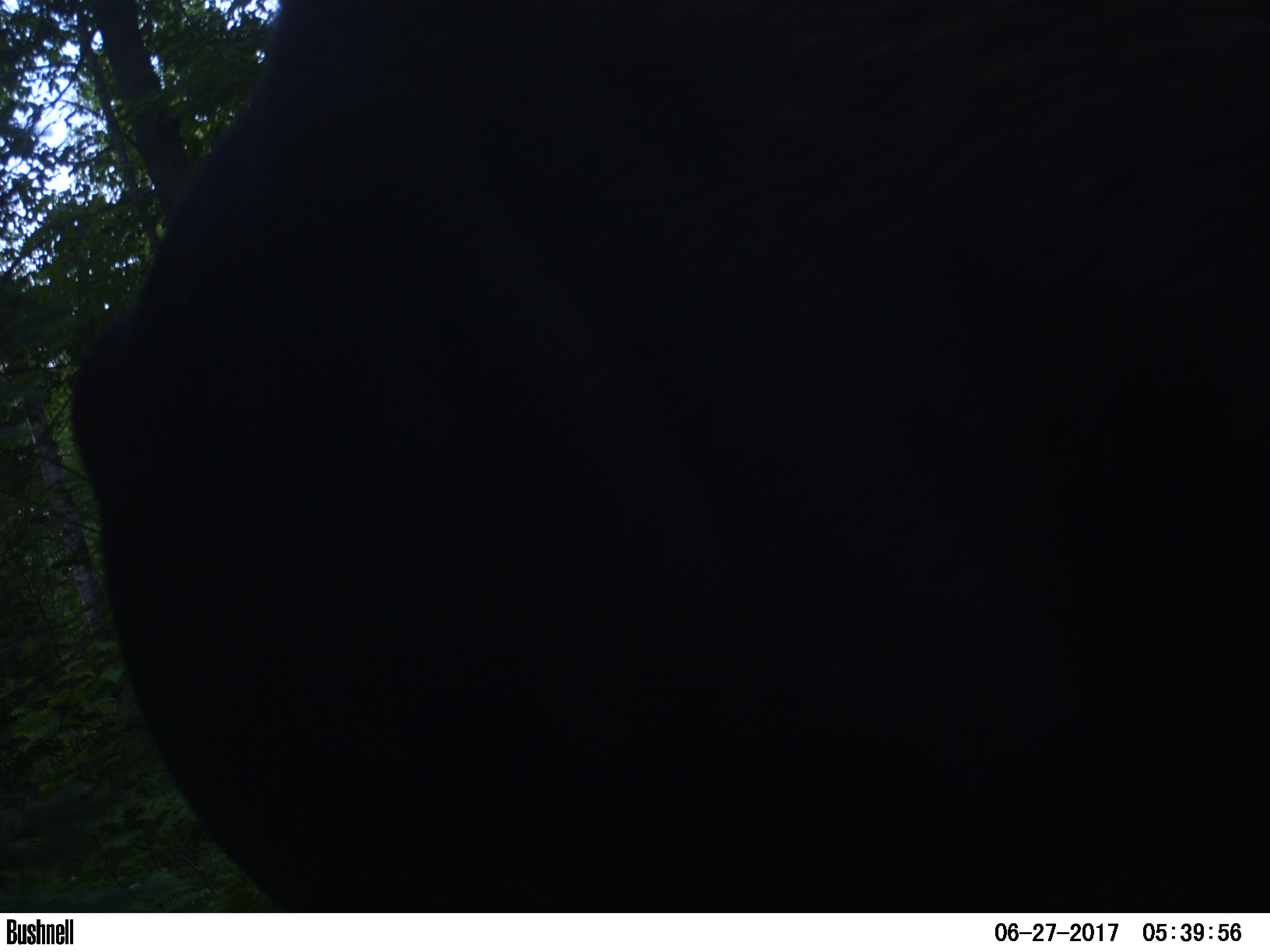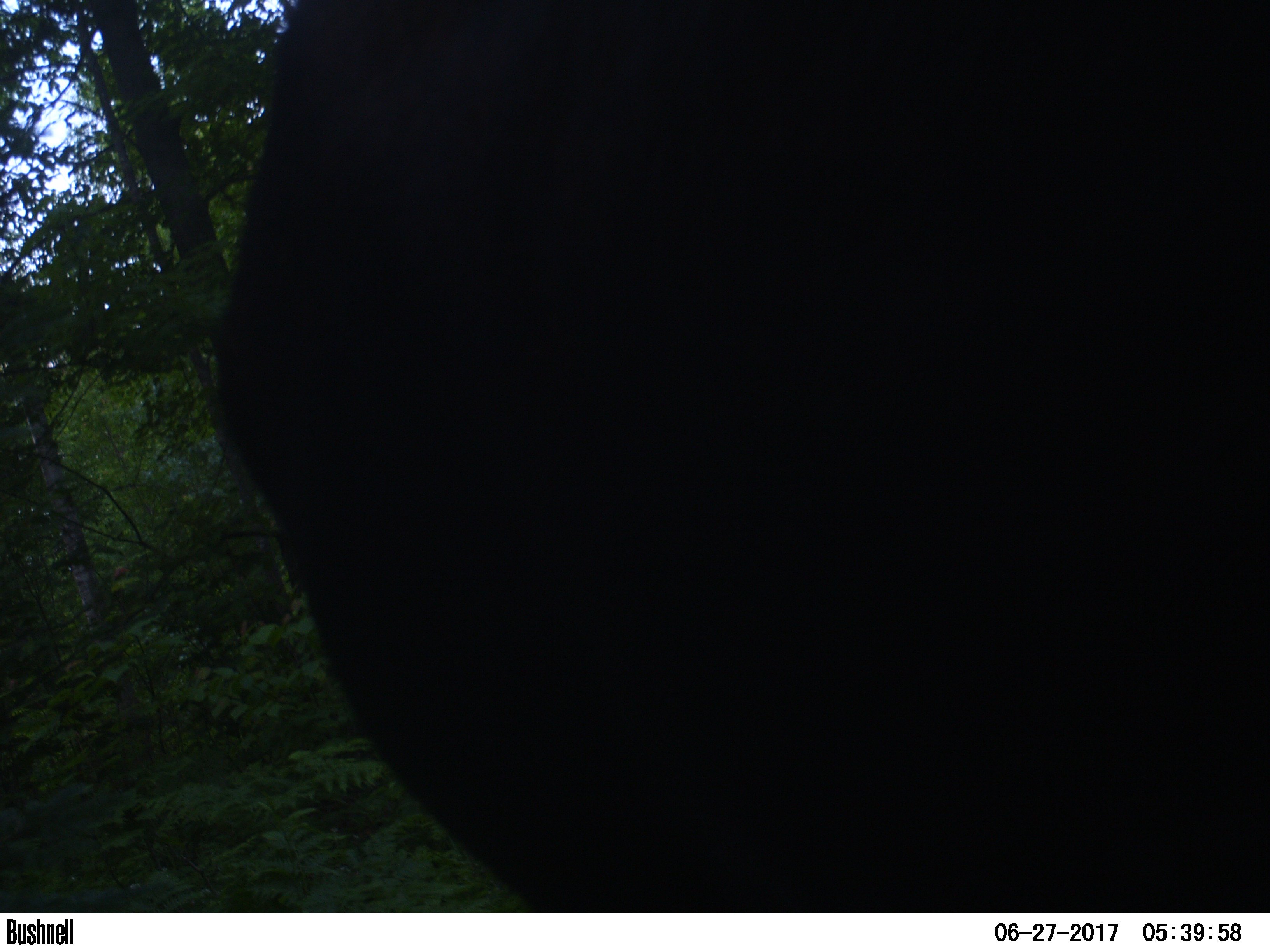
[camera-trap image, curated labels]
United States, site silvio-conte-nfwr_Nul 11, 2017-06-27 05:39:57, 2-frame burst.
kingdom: Animalia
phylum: Chordata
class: Mammalia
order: Artiodactyla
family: Cervidae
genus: Alces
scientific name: Alces alces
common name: moose